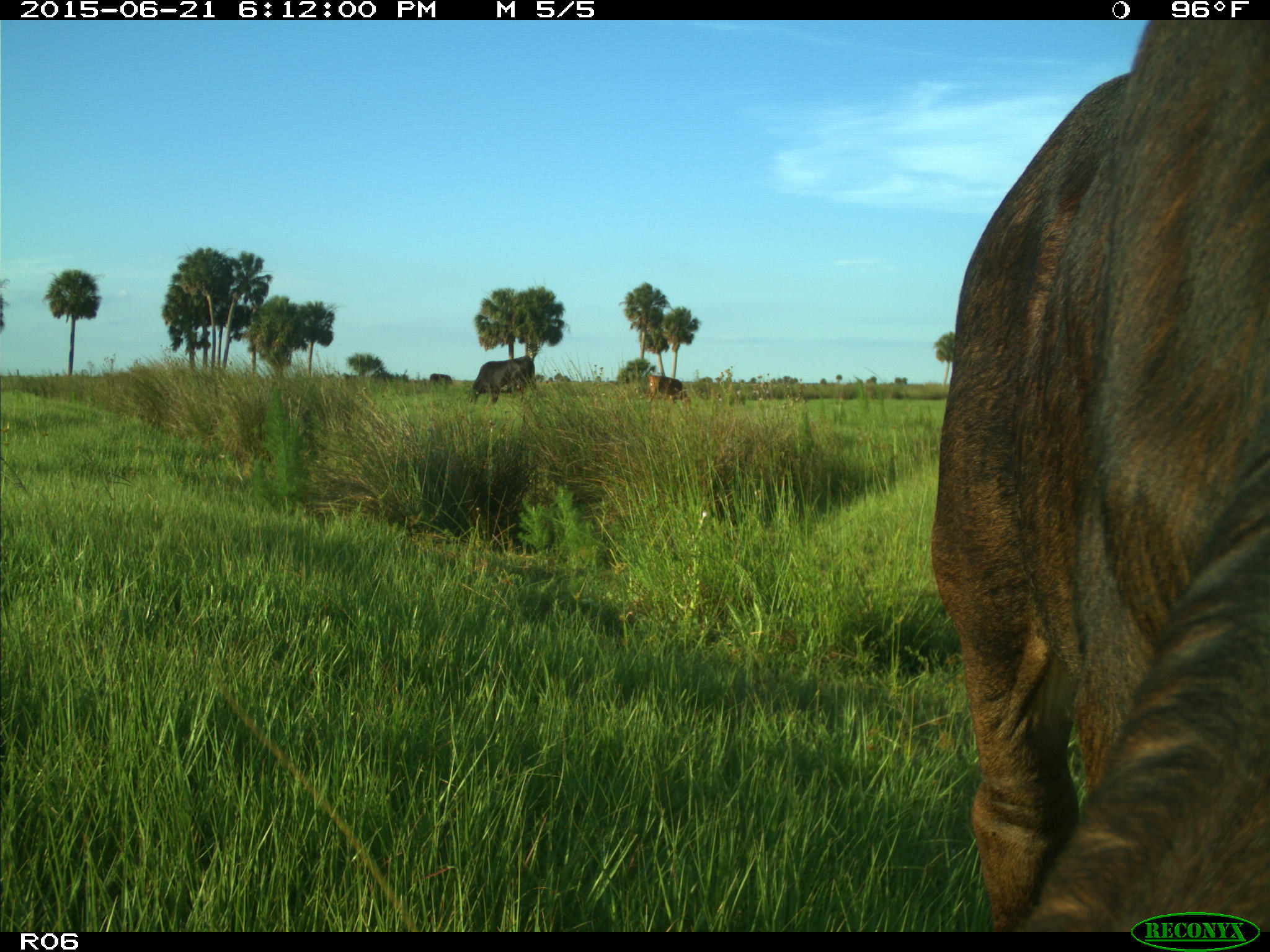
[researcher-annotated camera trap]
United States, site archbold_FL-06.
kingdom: Animalia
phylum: Chordata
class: Mammalia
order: Artiodactyla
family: Bovidae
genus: Bos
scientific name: Bos taurus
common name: domestic cow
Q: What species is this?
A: Bos taurus (domestic cow).